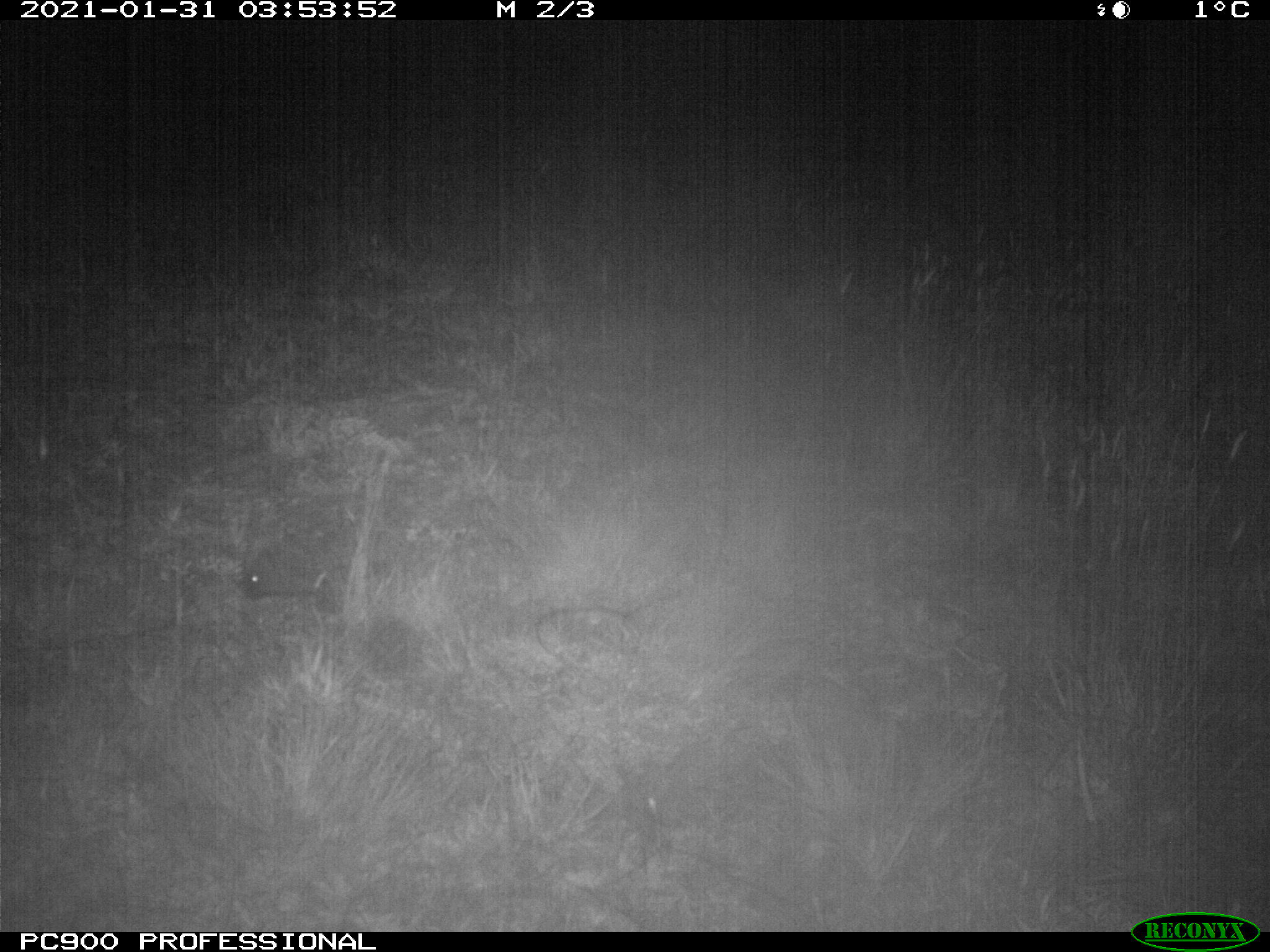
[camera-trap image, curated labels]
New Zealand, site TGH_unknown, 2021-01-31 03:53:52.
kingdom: Animalia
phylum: Chordata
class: Mammalia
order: Eulipotyphla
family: Erinaceidae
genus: Erinaceus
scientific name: Erinaceus europaeus europaeus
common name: european hedgehog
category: hedgehog